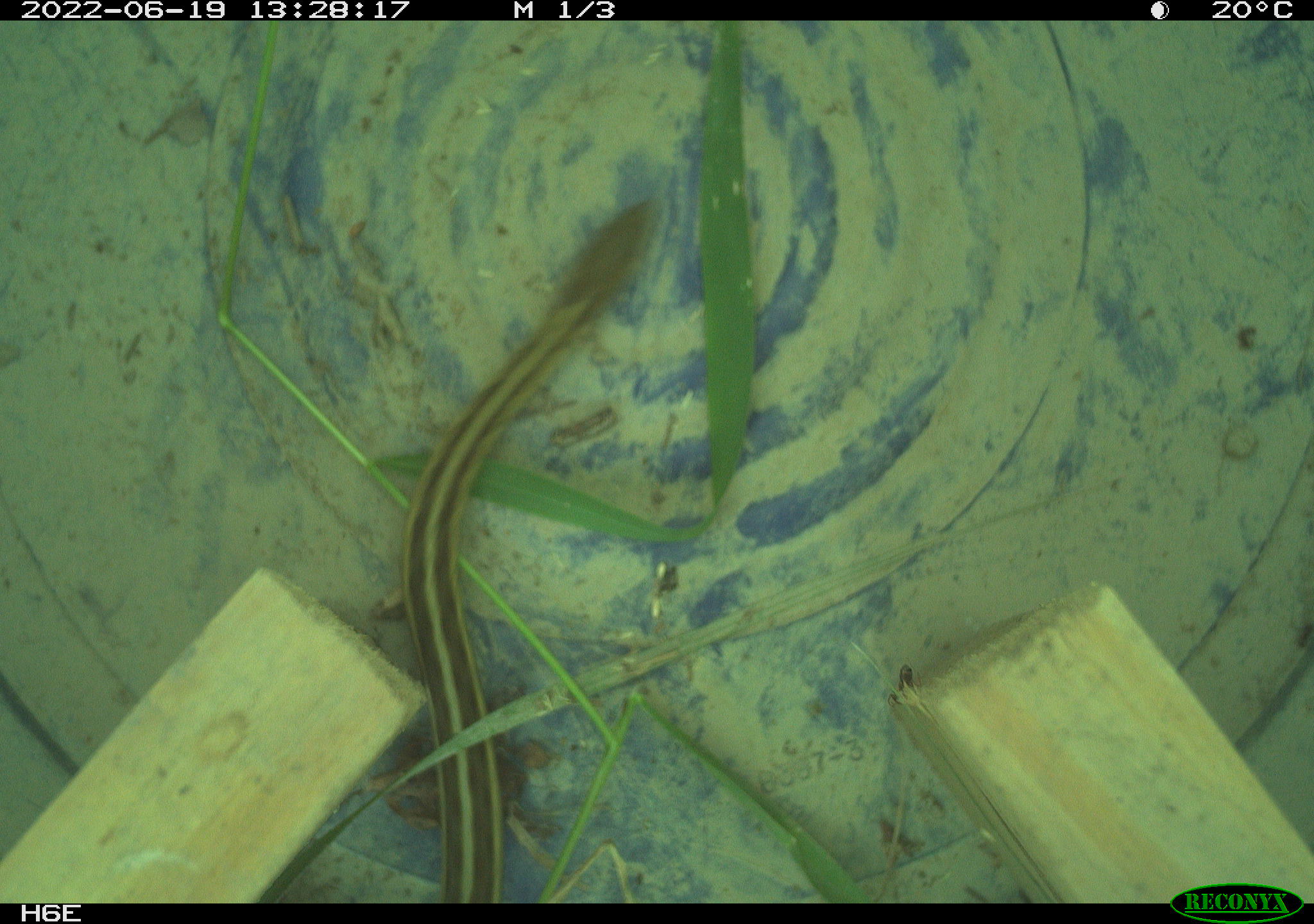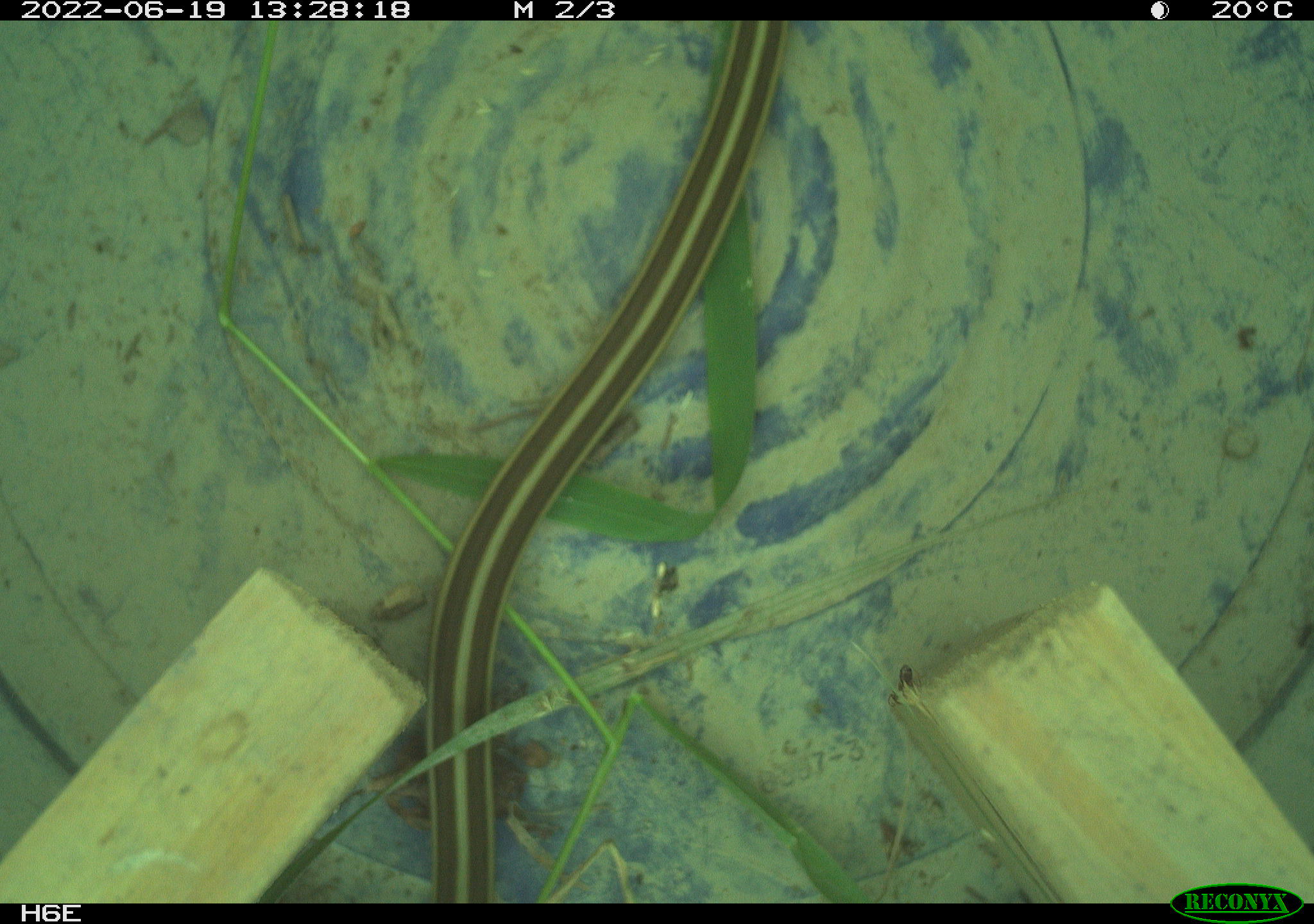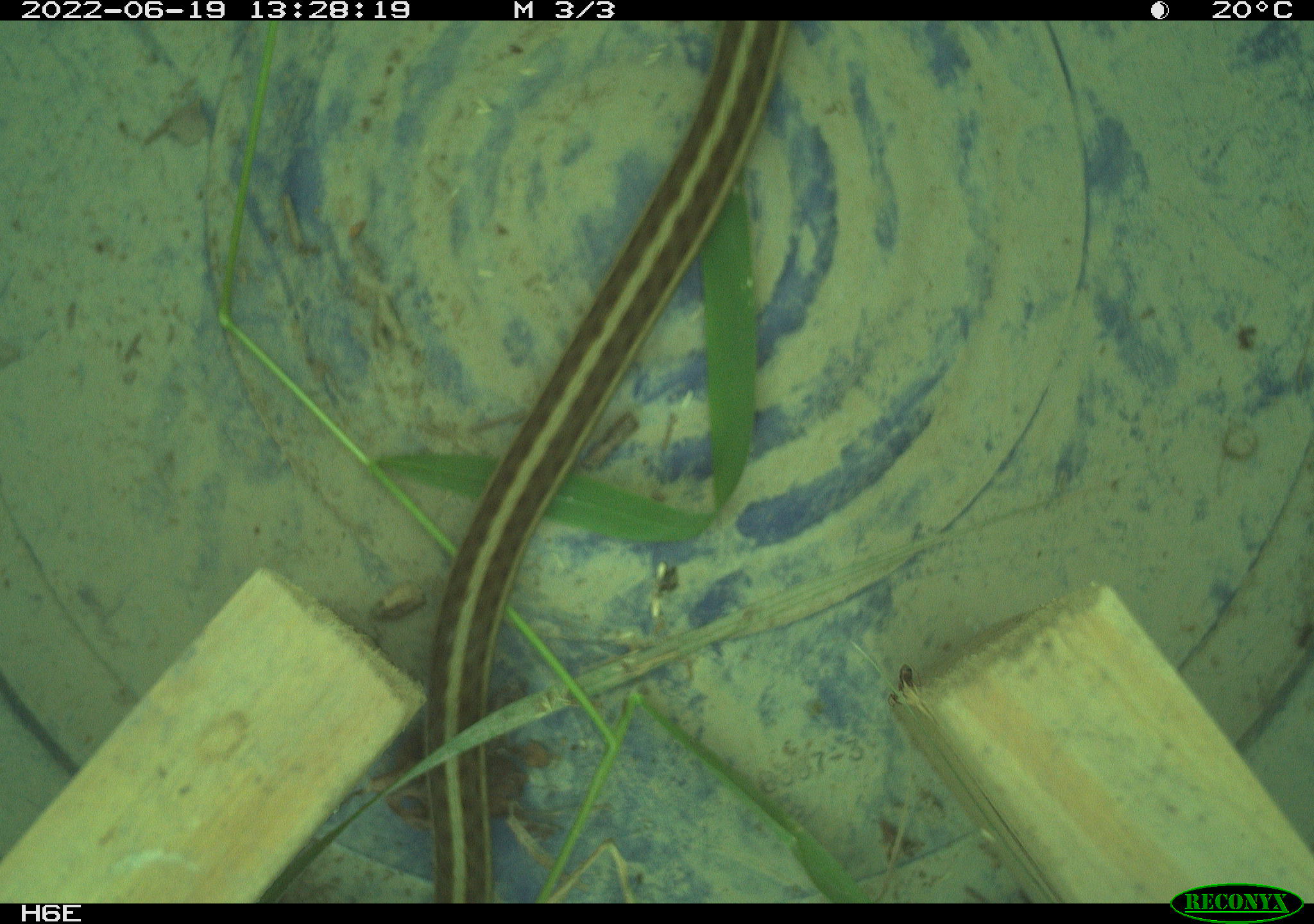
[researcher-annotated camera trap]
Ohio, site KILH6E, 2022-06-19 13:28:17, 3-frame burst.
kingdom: Animalia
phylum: Chordata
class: Reptilia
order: Squamata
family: Colubridae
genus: Thamnophis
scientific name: Thamnophis sirtalis sirtalis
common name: eastern gartersnake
Eastern gartersnake (Thamnophis sirtalis sirtalis).